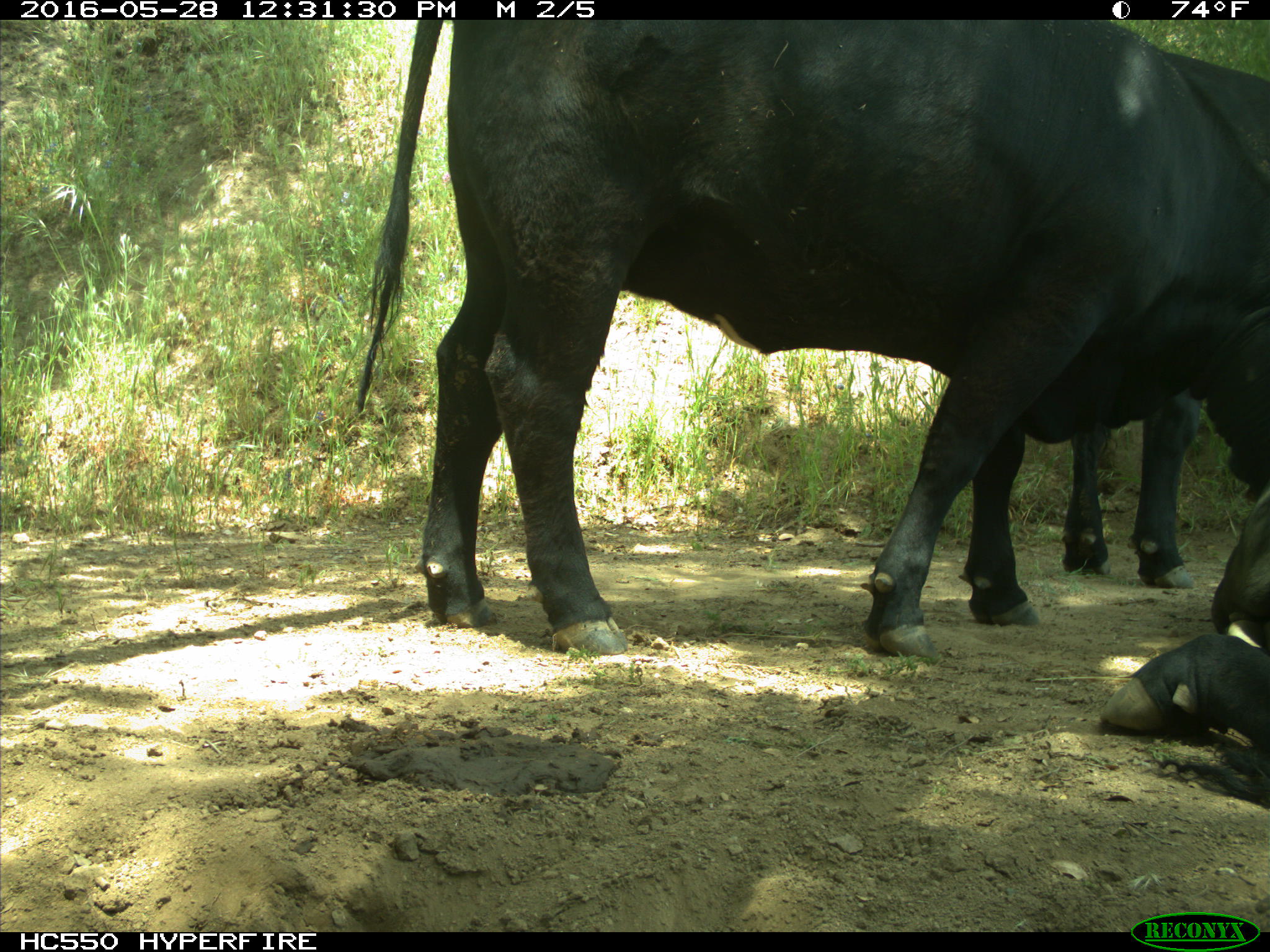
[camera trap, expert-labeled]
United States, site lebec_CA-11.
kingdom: Animalia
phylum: Chordata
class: Mammalia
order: Artiodactyla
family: Bovidae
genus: Bos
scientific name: Bos taurus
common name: domestic cow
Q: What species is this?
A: Bos taurus (domestic cow).